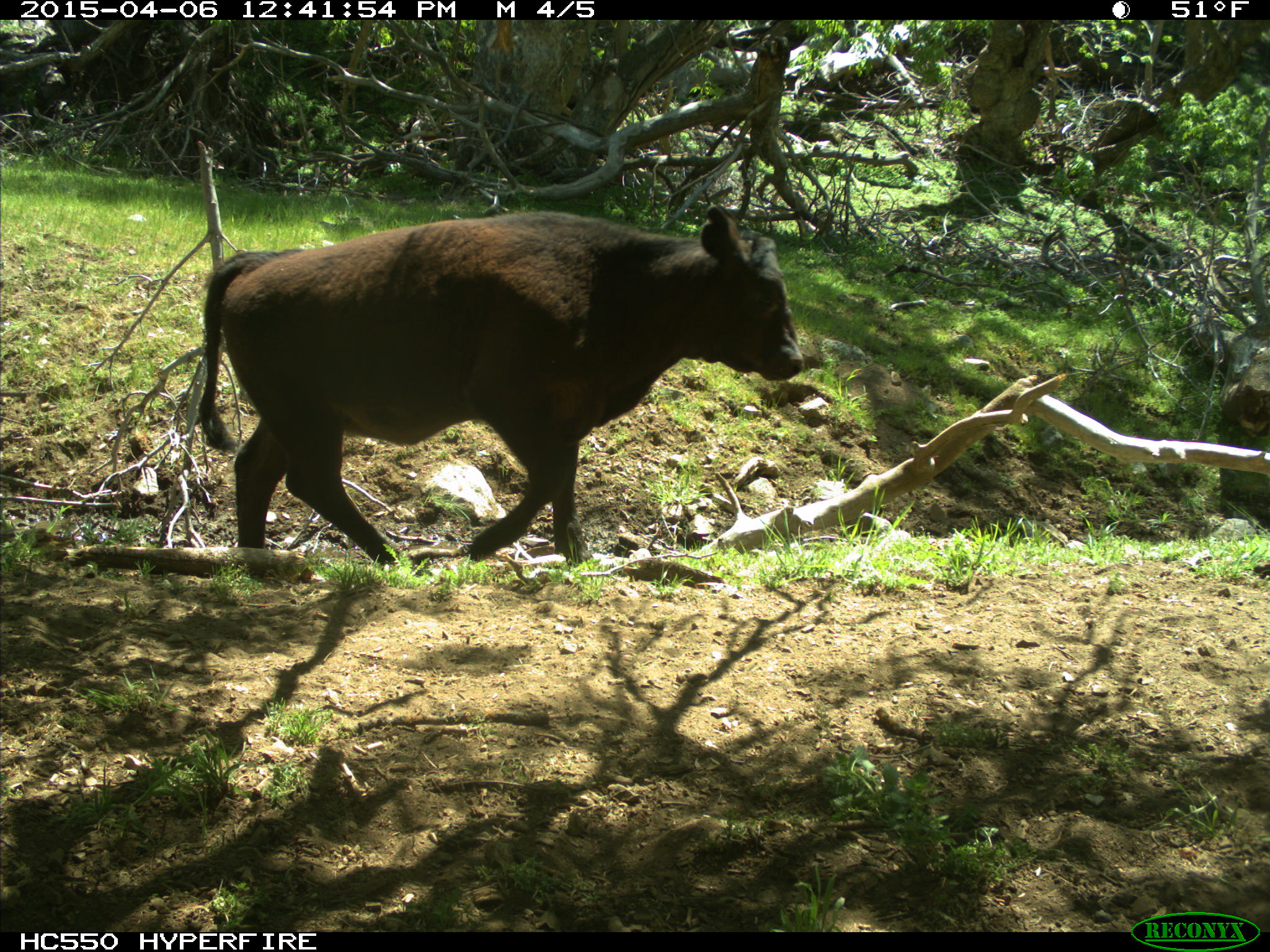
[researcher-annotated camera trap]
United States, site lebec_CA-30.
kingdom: Animalia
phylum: Chordata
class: Mammalia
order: Artiodactyla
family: Bovidae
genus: Bos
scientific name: Bos taurus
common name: domestic cow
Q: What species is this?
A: Bos taurus (domestic cow).